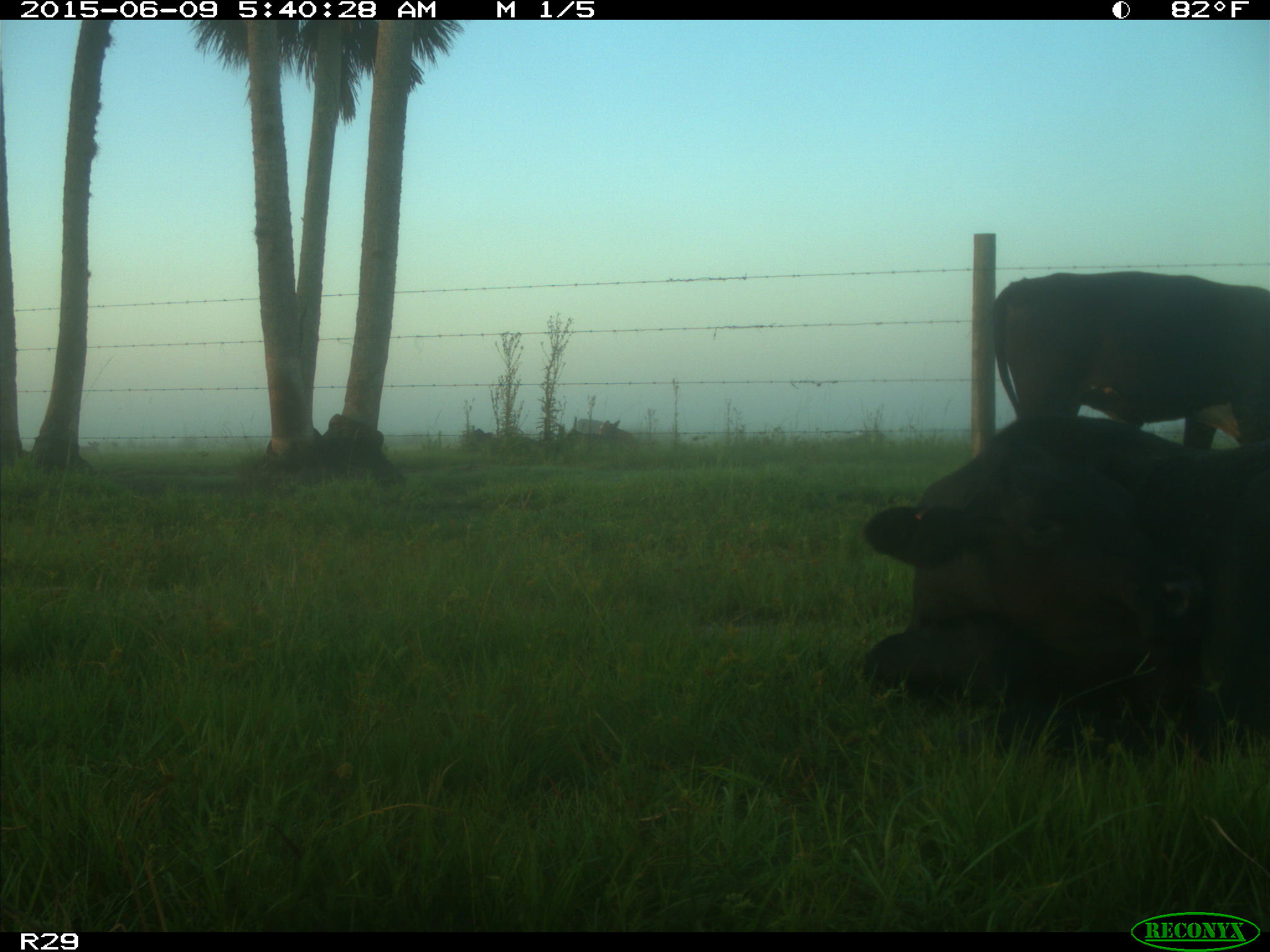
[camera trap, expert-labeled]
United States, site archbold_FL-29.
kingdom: Animalia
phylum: Chordata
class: Mammalia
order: Artiodactyla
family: Bovidae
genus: Bos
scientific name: Bos taurus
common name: domestic cow